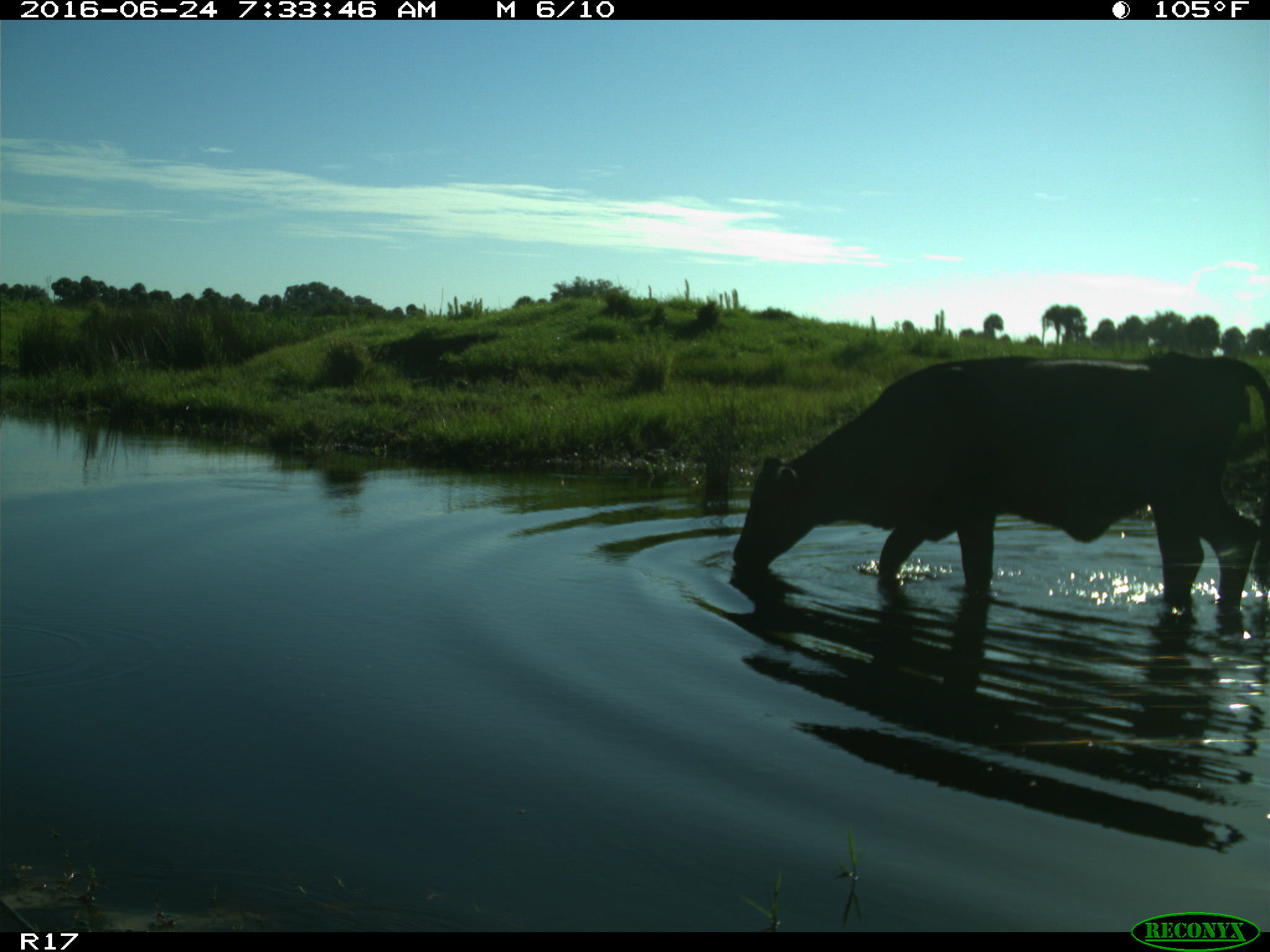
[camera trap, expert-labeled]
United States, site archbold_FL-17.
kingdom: Animalia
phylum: Chordata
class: Mammalia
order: Artiodactyla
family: Bovidae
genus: Bos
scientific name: Bos taurus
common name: domestic cow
Bos taurus (domestic cow).